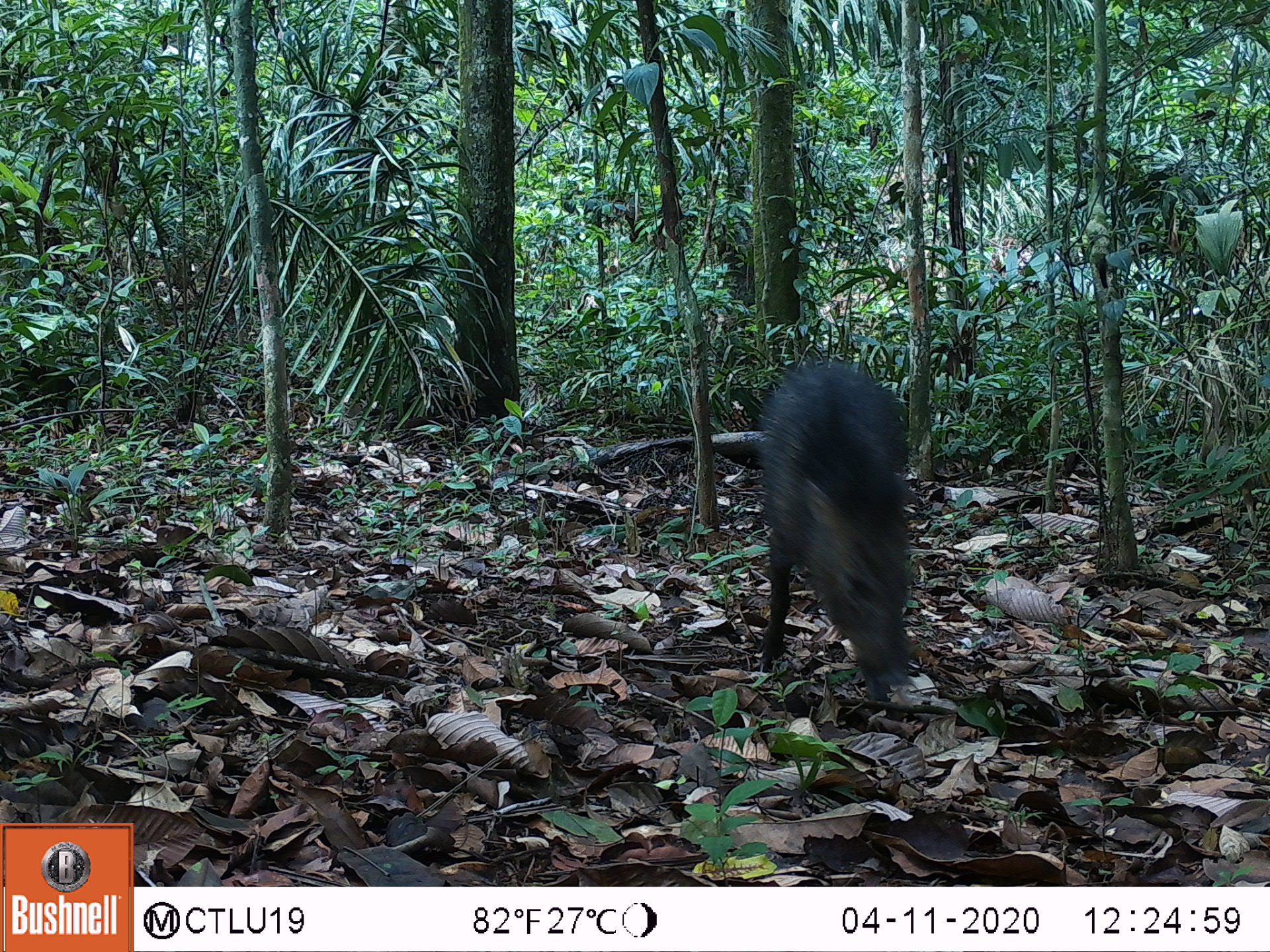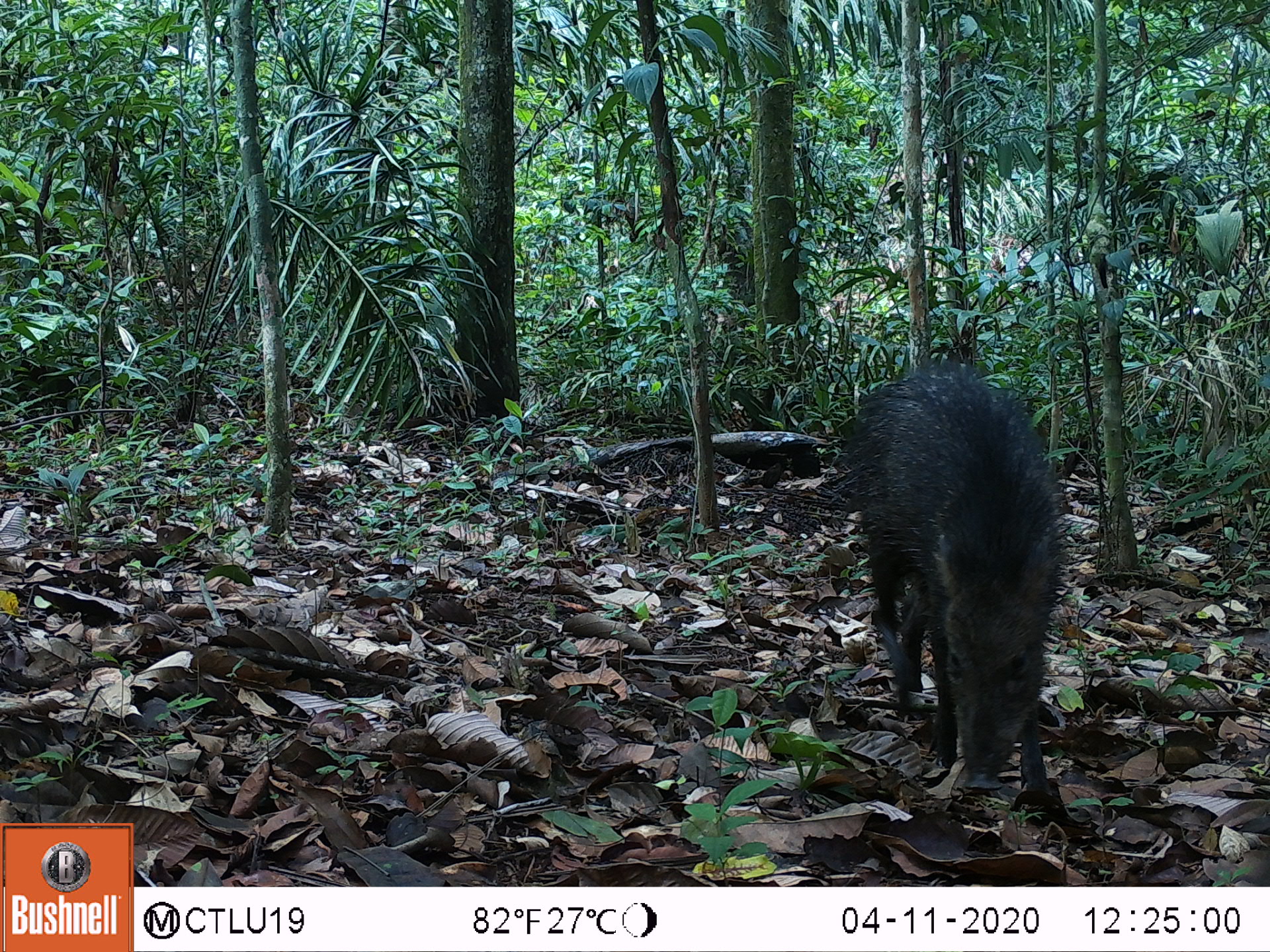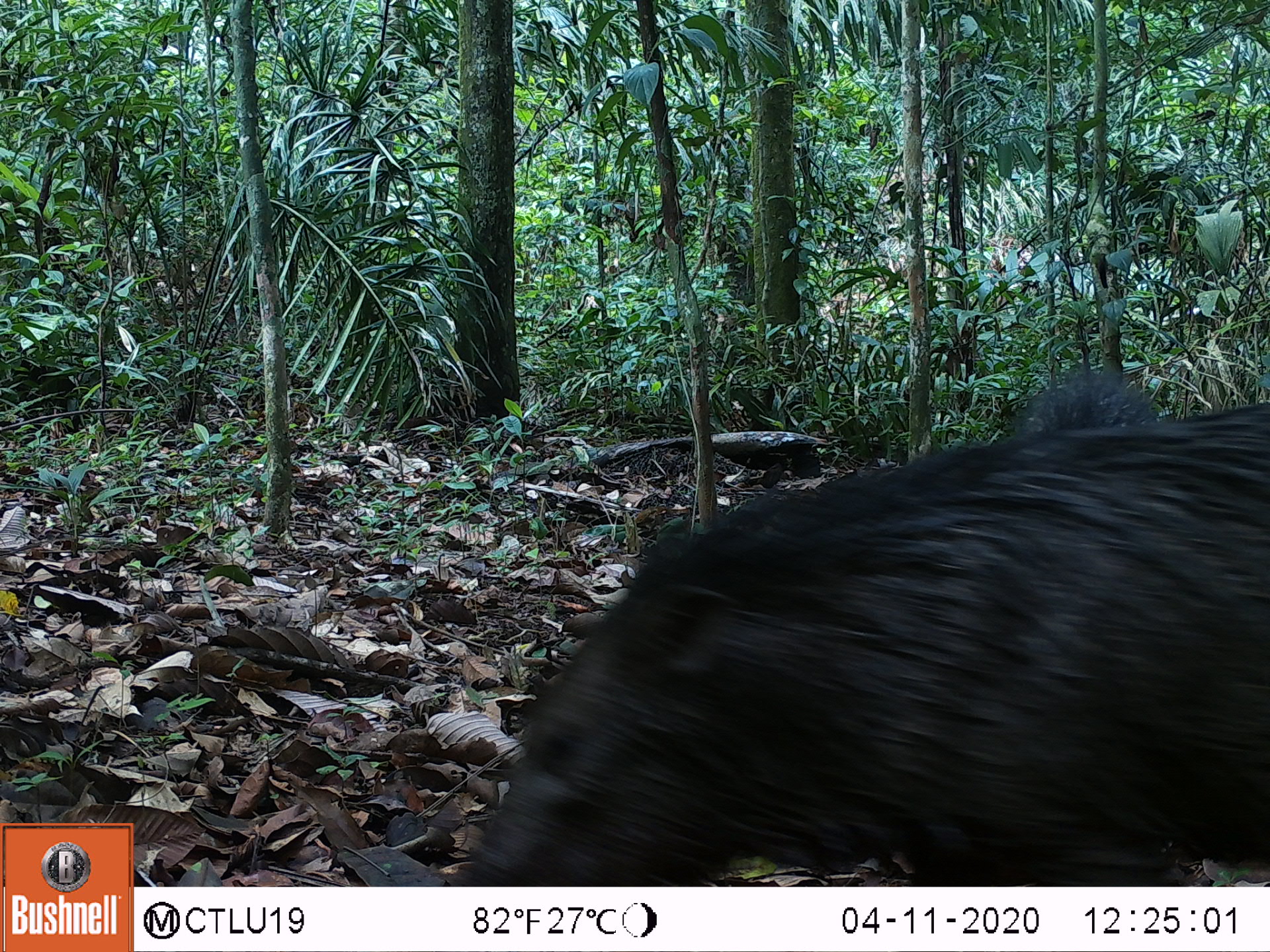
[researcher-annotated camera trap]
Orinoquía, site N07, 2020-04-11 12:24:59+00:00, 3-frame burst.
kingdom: Animalia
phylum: Chordata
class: Mammalia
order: Artiodactyla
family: Tayassuidae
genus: Pecari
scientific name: Pecari tajacu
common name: collared peccary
Collared peccary (Pecari tajacu).